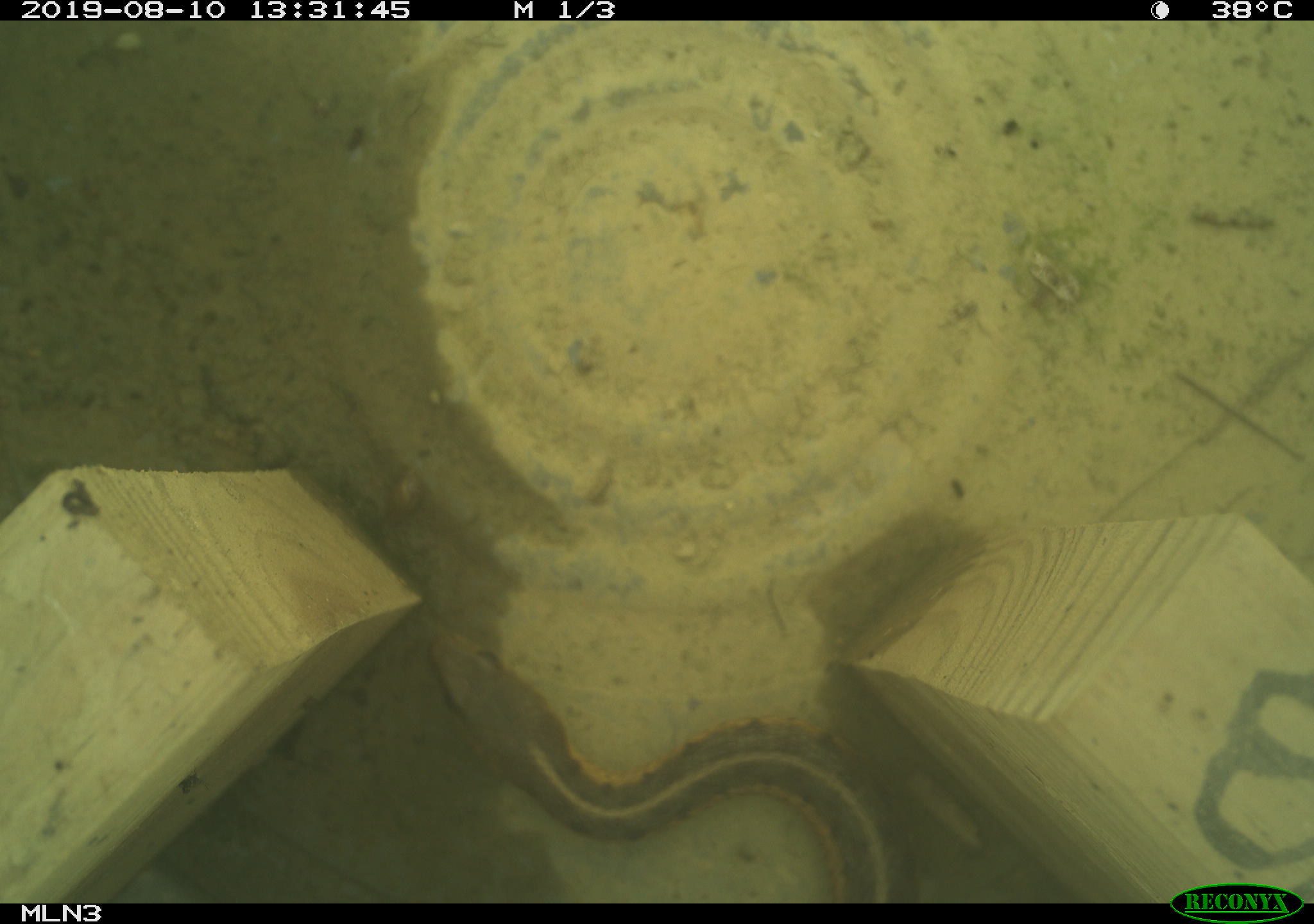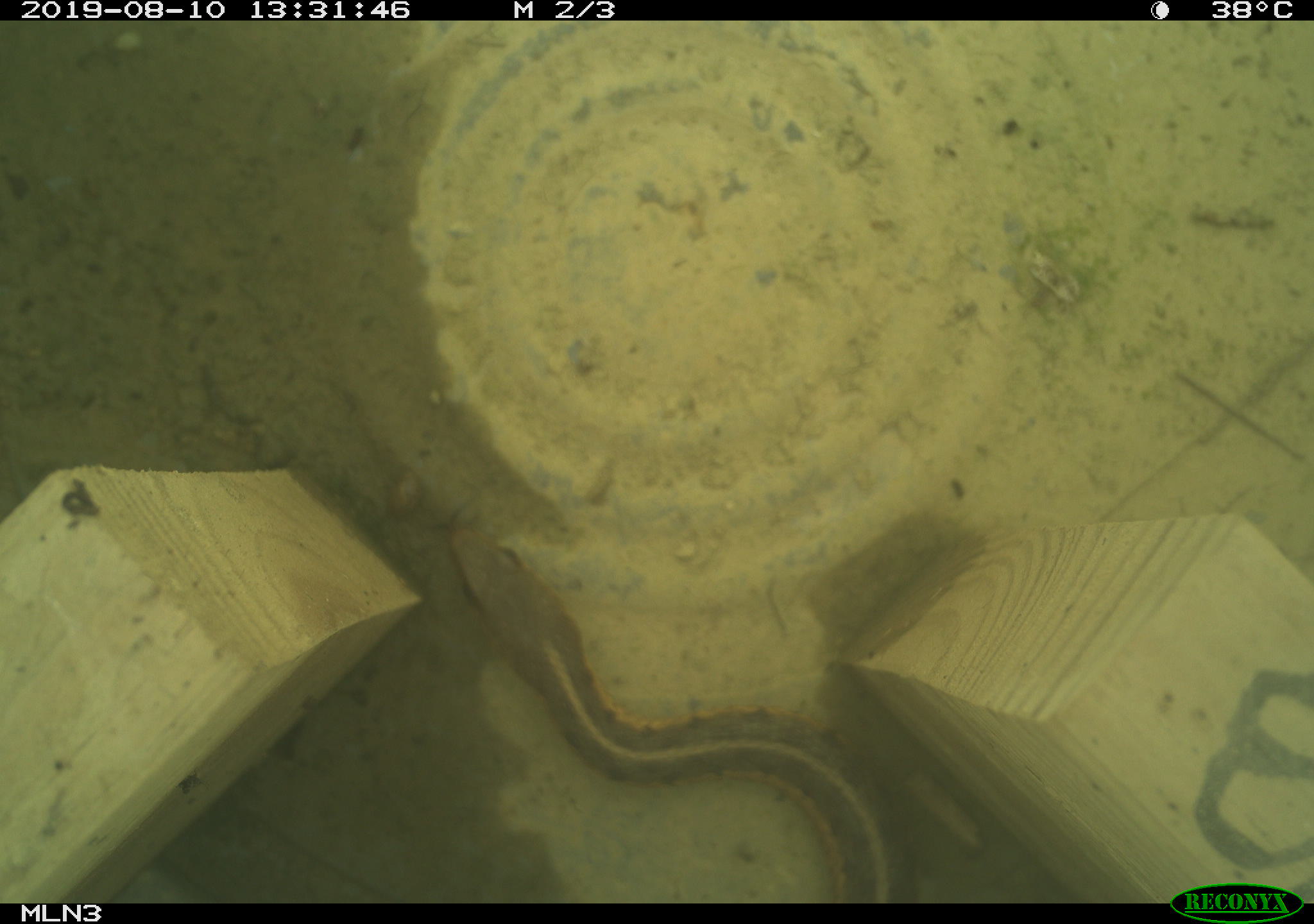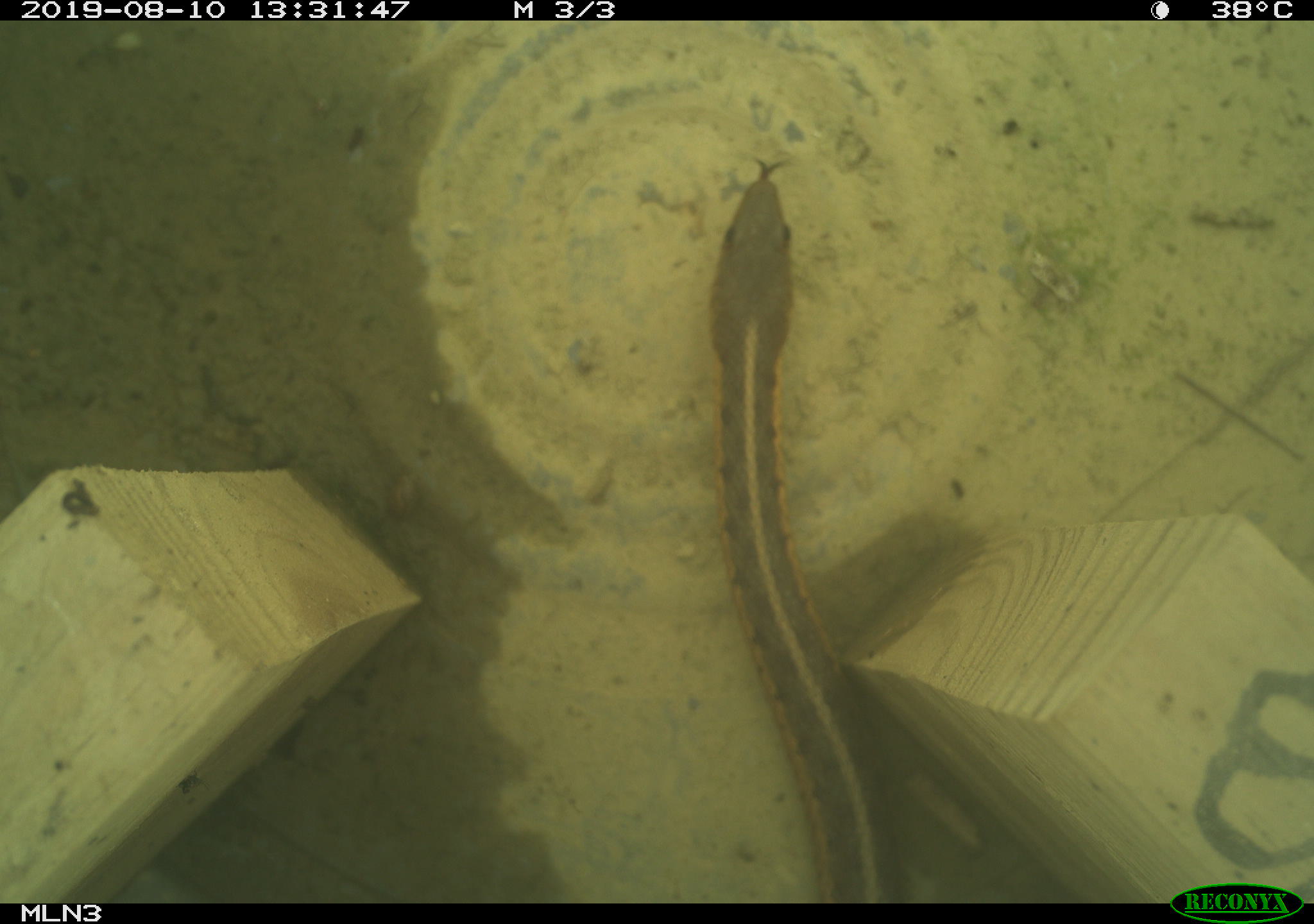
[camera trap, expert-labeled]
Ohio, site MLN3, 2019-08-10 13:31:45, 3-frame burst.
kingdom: Animalia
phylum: Chordata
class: Reptilia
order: Squamata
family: Colubridae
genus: Thamnophis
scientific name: Thamnophis sirtalis sirtalis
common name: eastern gartersnake